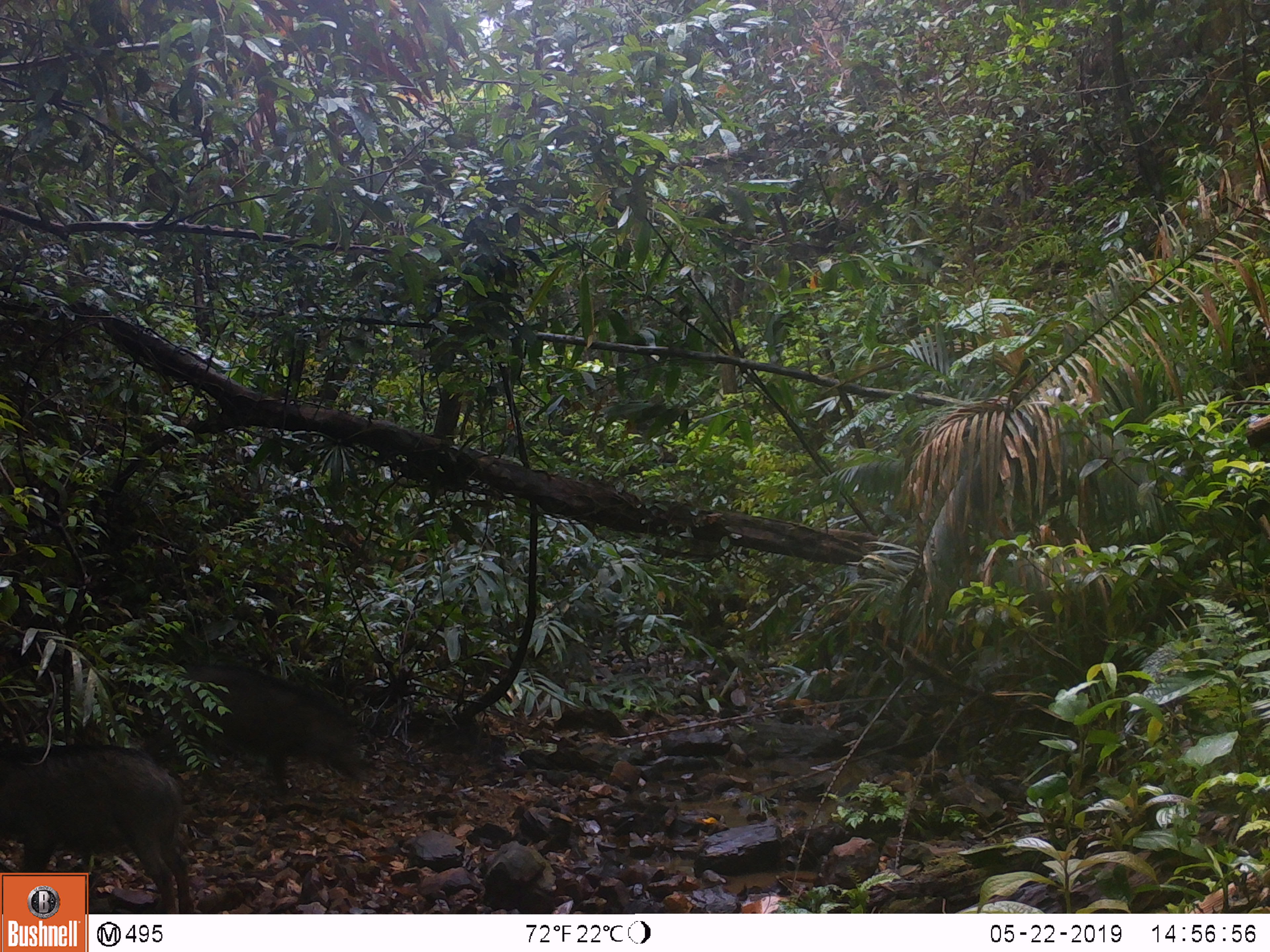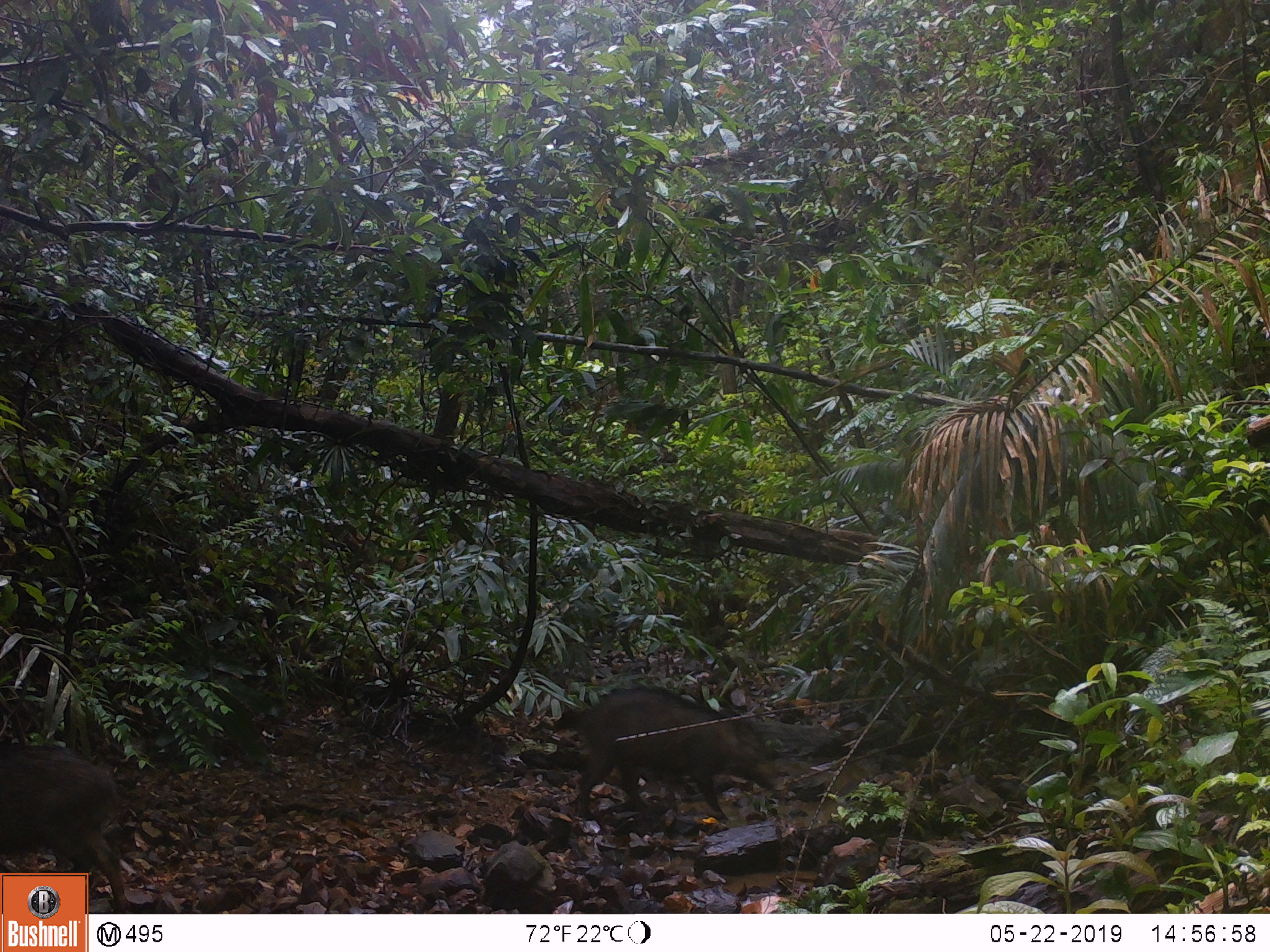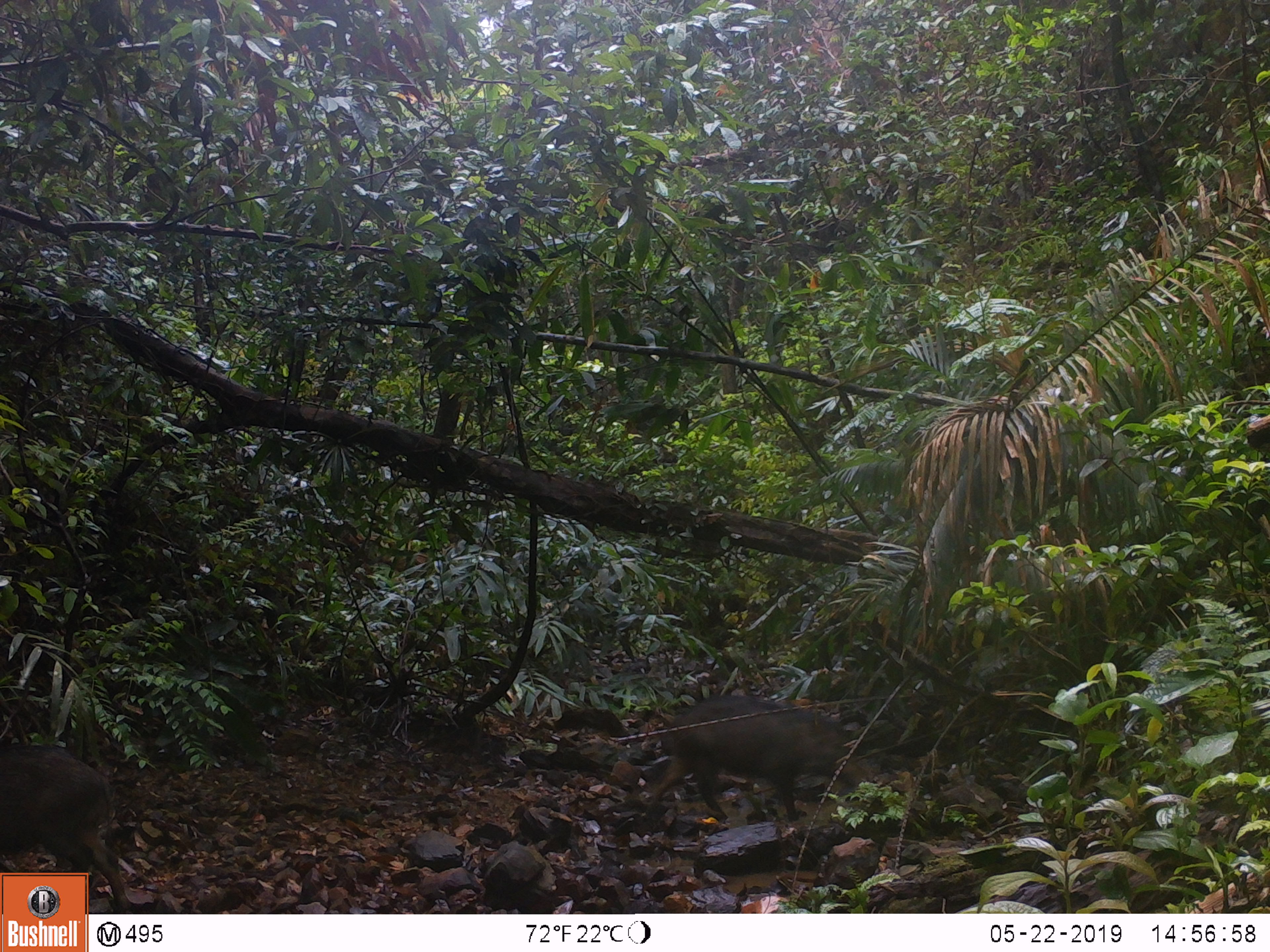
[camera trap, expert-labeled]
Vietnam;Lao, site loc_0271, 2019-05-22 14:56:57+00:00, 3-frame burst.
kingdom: Animalia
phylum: Chordata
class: Mammalia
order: Artiodactyla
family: Suidae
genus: Sus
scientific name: Sus scrofa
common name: eurasian wild pig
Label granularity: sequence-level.